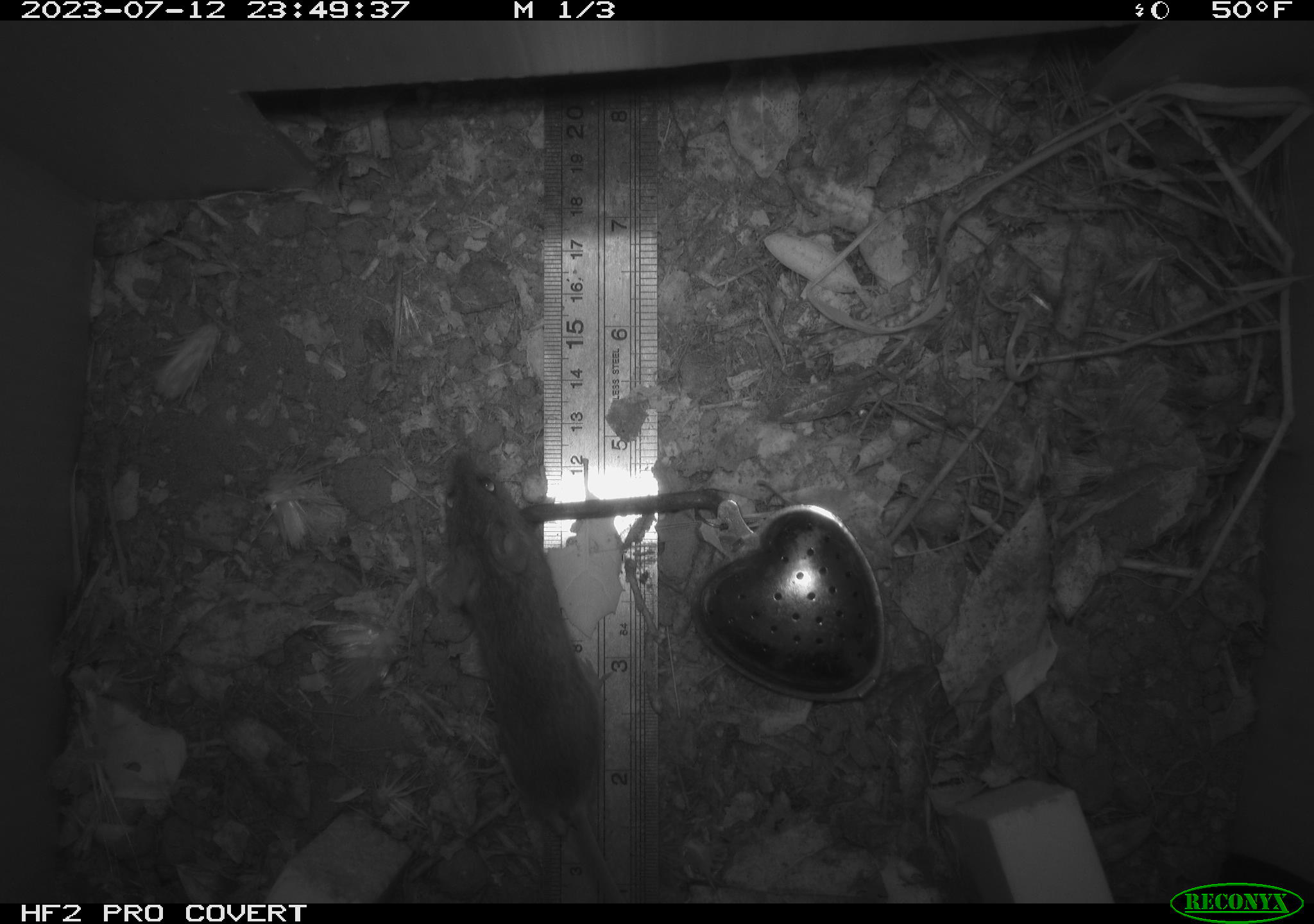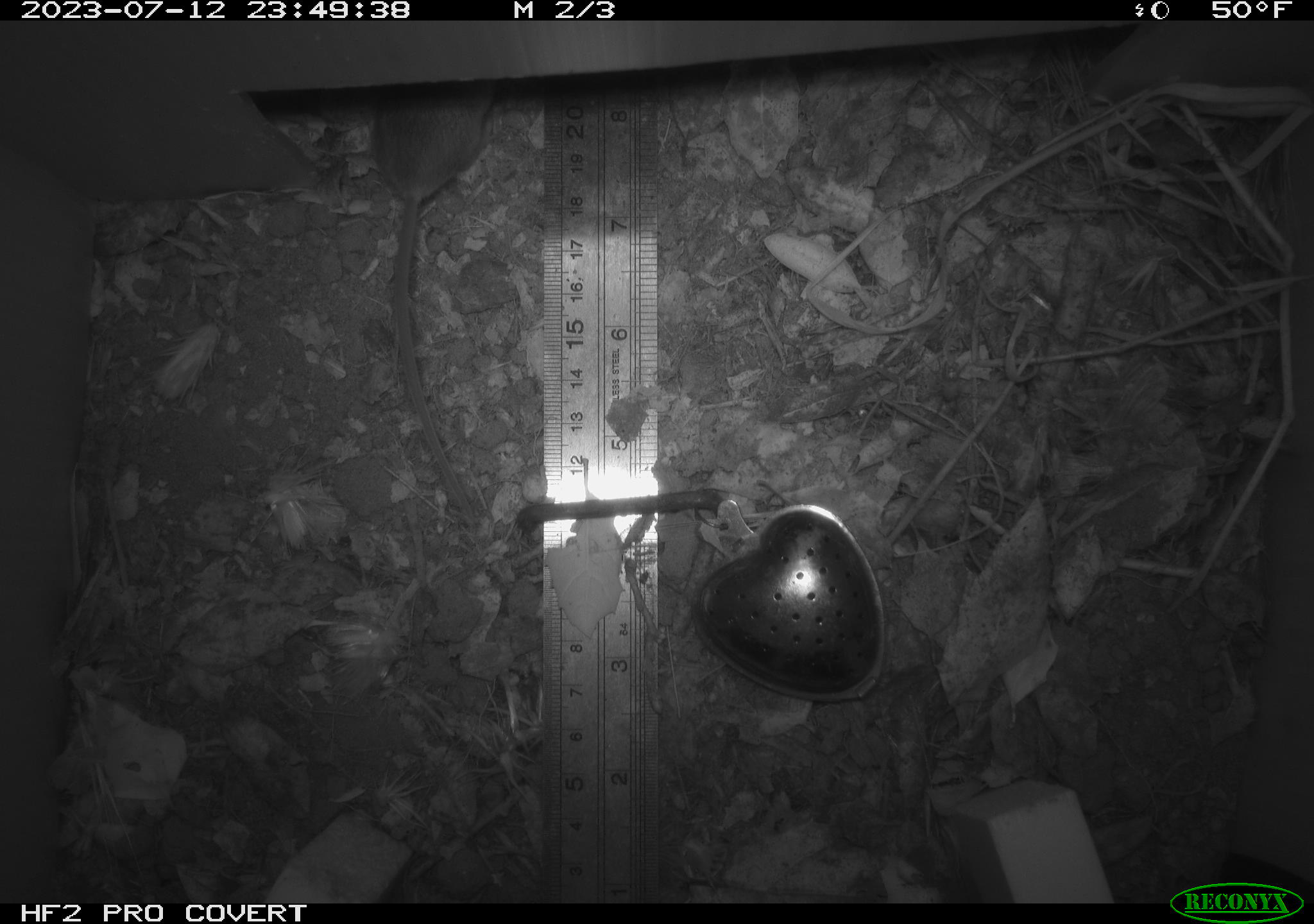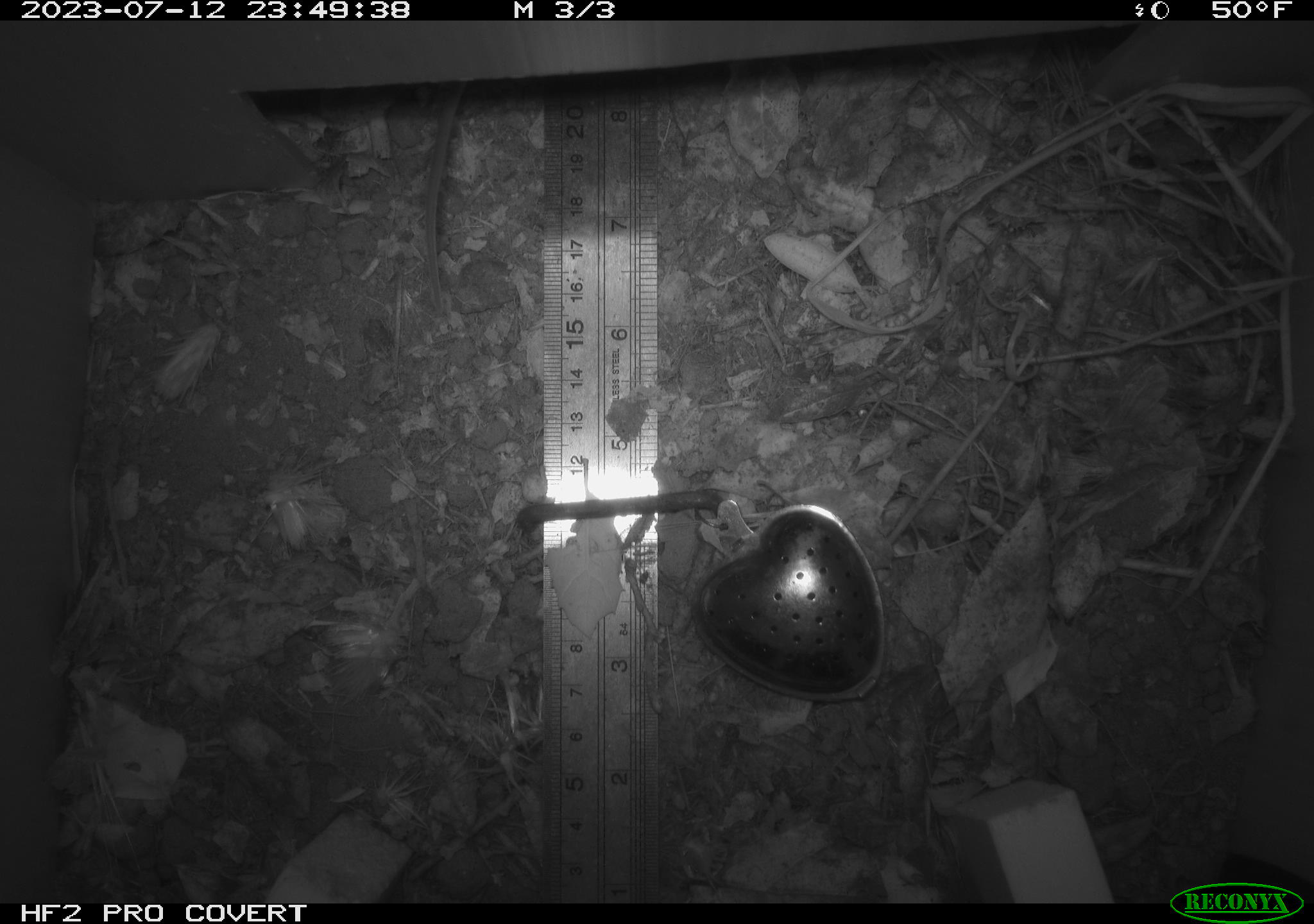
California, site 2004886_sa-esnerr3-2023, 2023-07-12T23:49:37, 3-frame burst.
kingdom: Animalia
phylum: Chordata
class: Mammalia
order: Rodentia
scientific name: Rodentia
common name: mouse species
Mouse species (Rodentia).